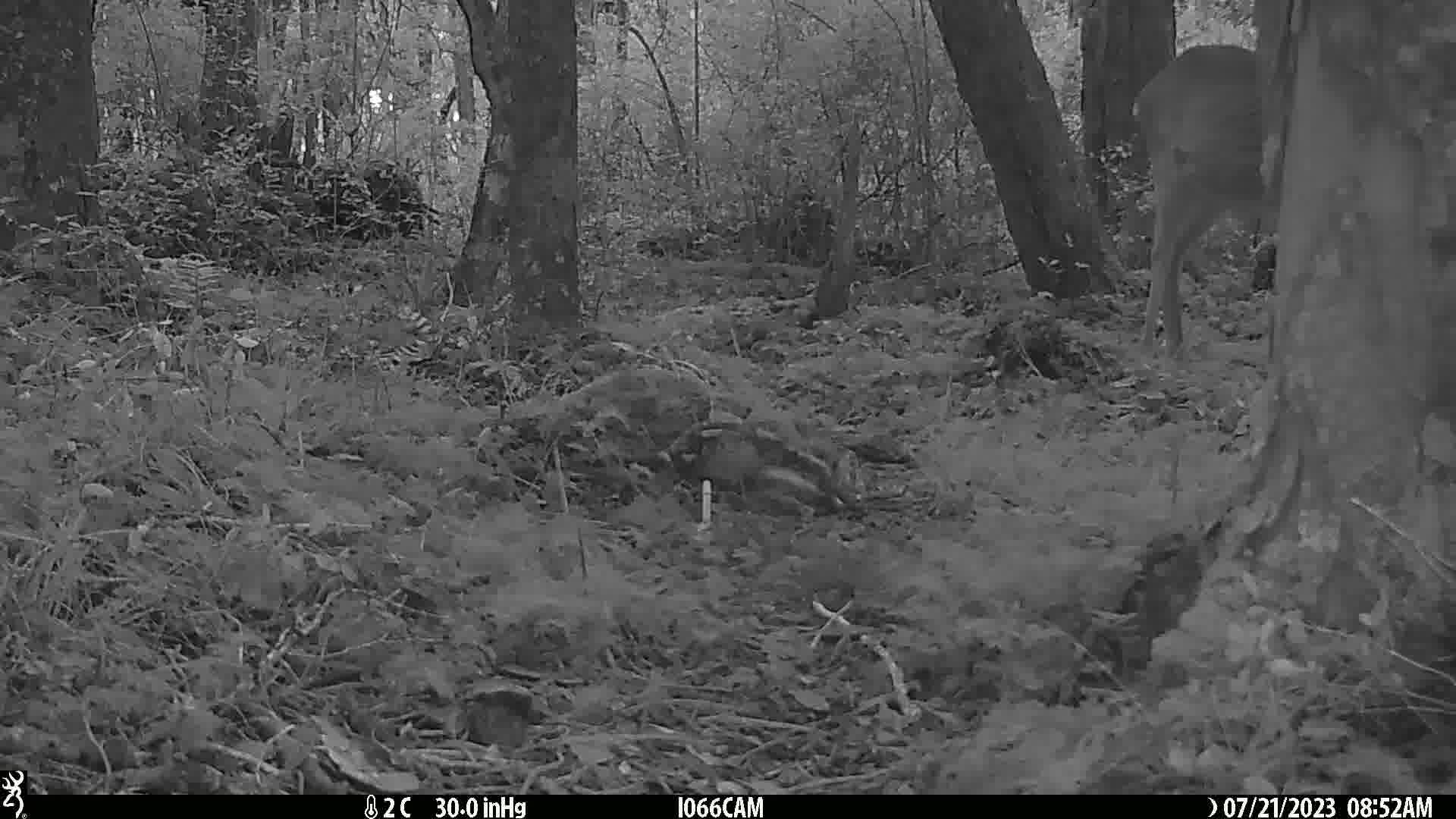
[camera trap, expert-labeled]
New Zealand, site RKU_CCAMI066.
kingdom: Animalia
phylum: Chordata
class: Mammalia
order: Artiodactyla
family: Cervidae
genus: Odocoileus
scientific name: Odocoileus virginianus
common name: white-tailed deer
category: white tailed deer